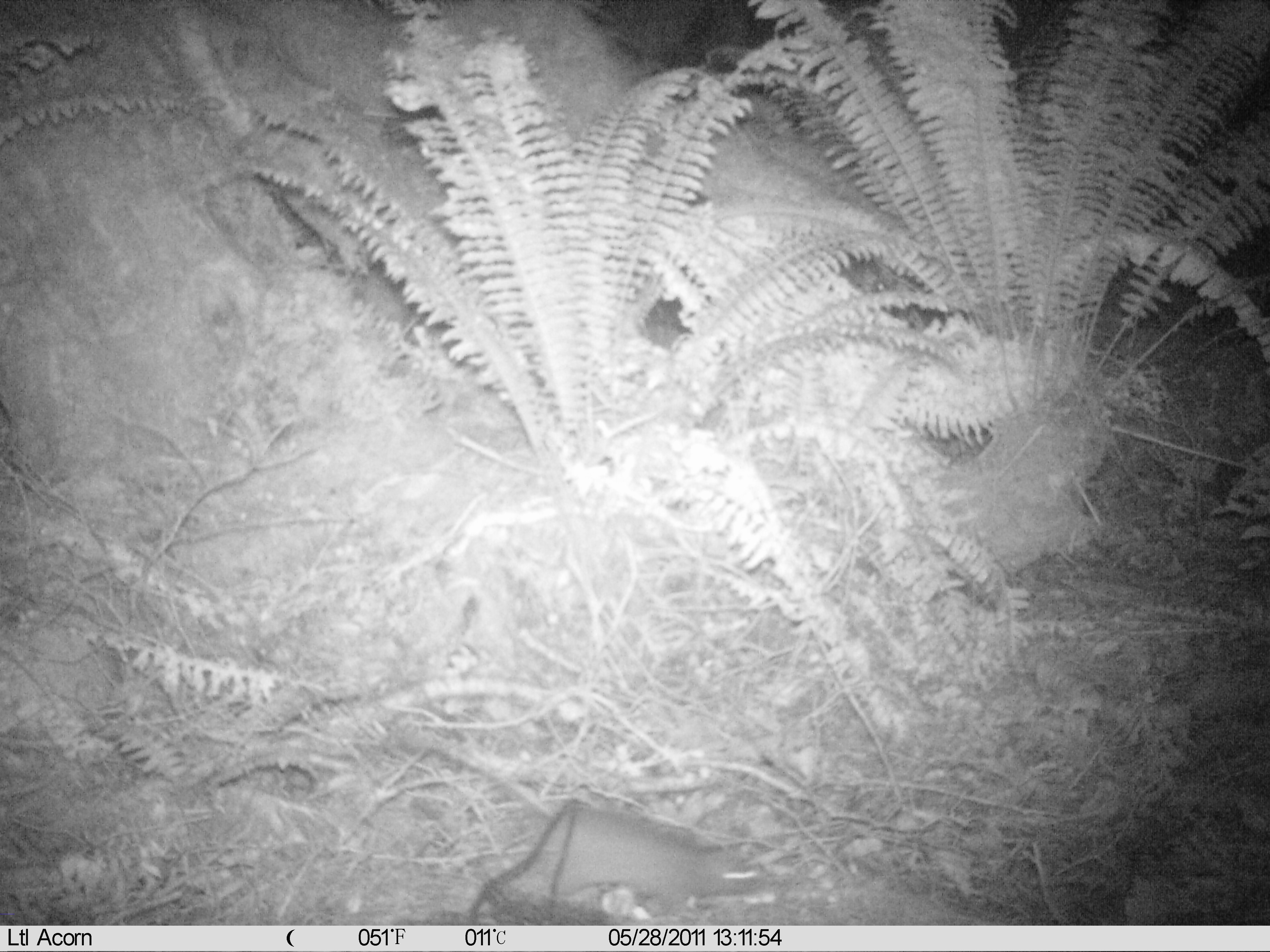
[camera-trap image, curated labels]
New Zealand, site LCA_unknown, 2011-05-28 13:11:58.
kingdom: Animalia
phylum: Chordata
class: Mammalia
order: Rodentia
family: Muridae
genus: Rattus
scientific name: Rattus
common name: rat